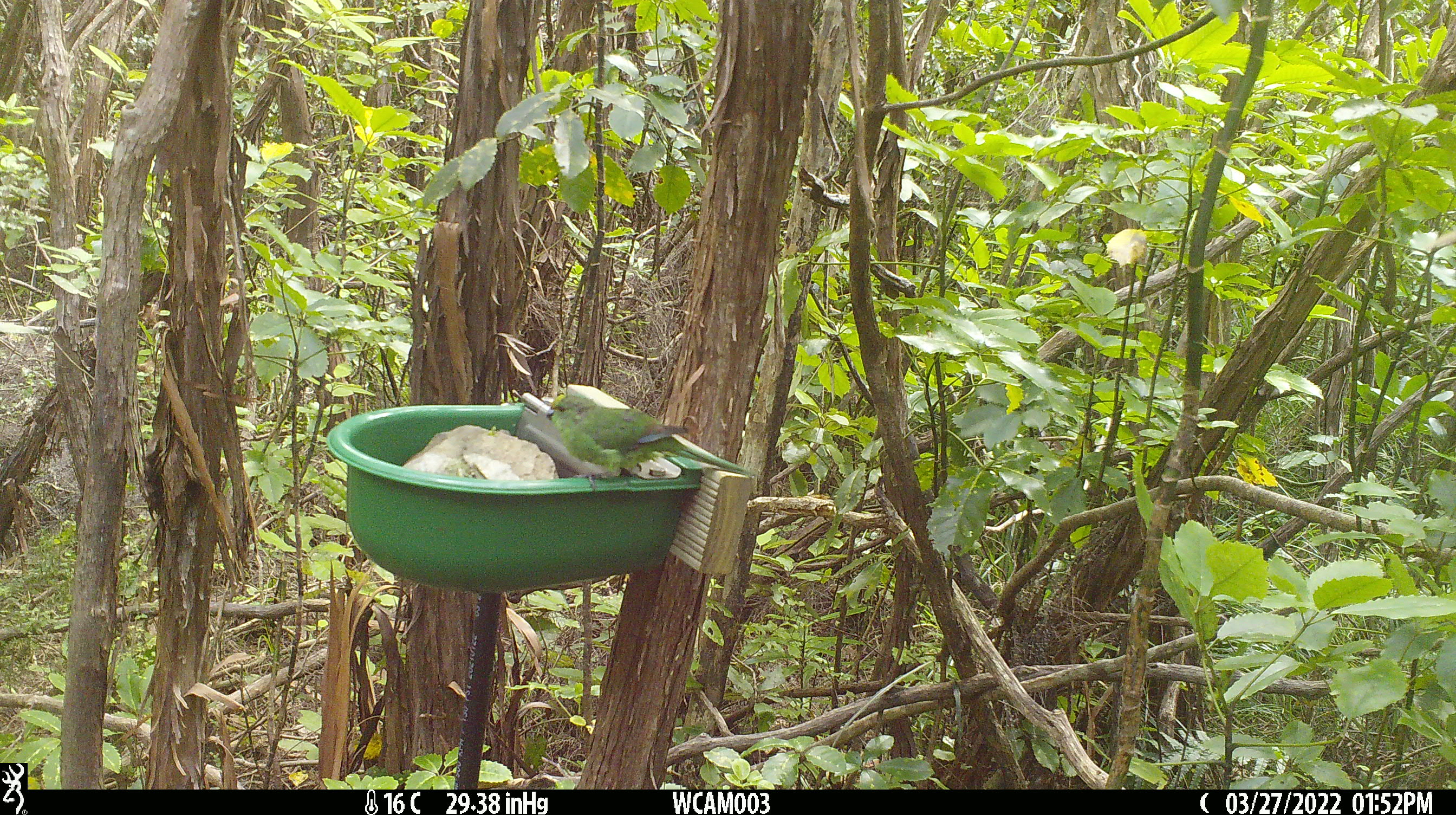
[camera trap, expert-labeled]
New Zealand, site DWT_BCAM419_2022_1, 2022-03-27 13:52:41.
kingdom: Animalia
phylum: Chordata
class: Aves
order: Psittaciformes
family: Psittaculidae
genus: Cyanoramphus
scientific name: Cyanoramphus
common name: parakeet